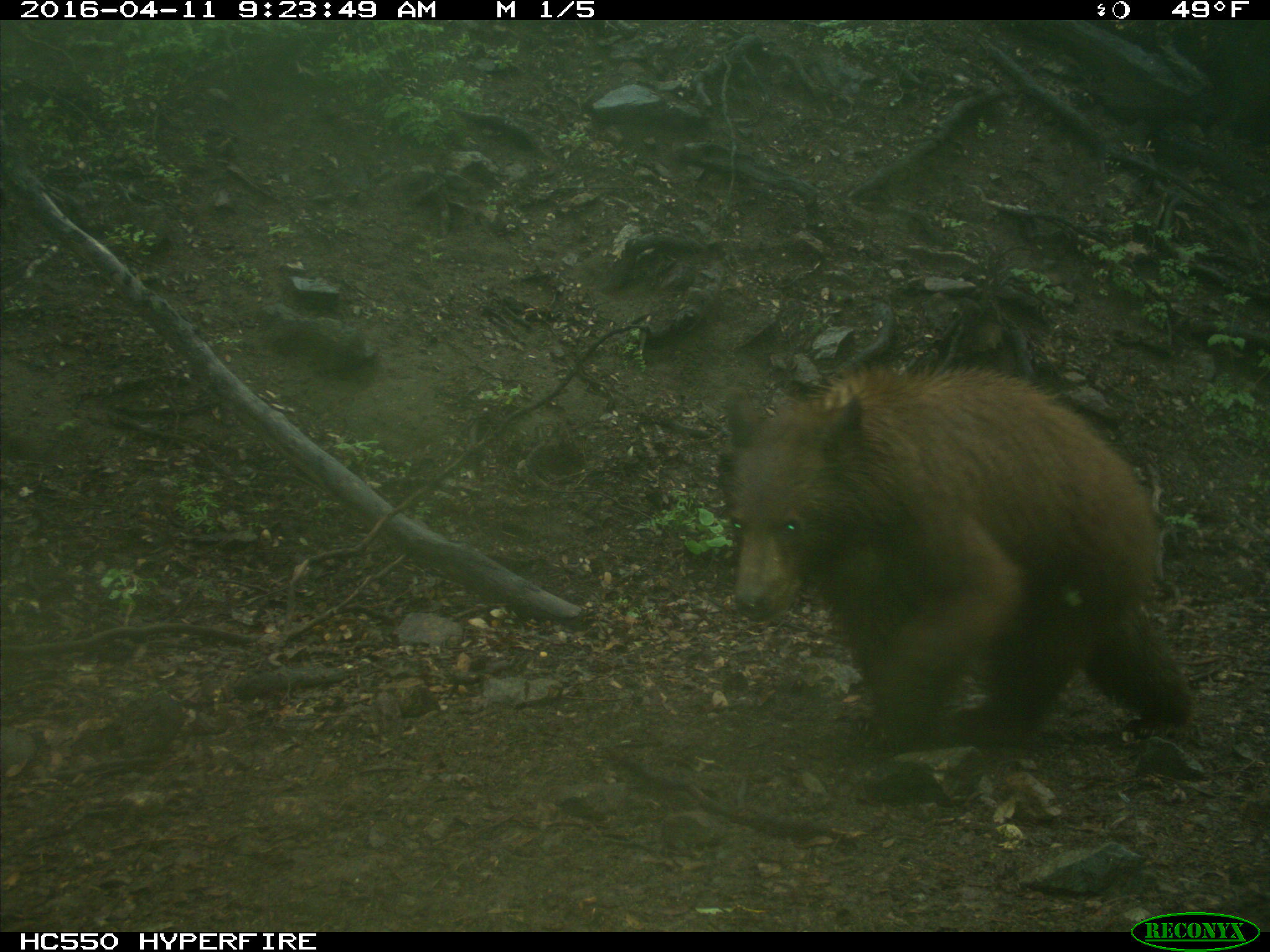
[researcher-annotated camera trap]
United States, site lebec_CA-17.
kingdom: Animalia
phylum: Chordata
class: Mammalia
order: Carnivora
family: Ursidae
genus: Ursus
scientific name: Ursus americanus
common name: american black bear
Ursus americanus (american black bear).